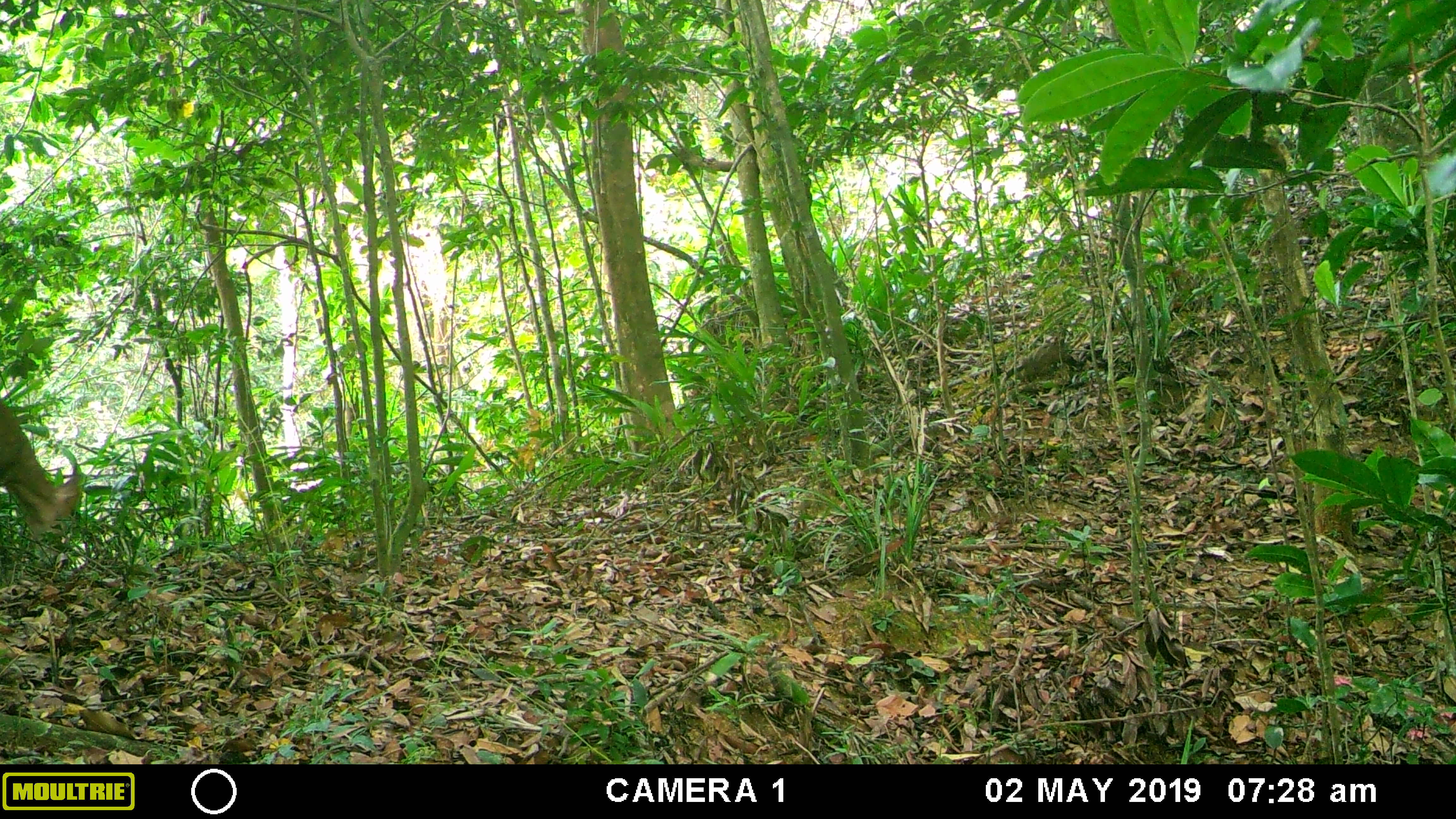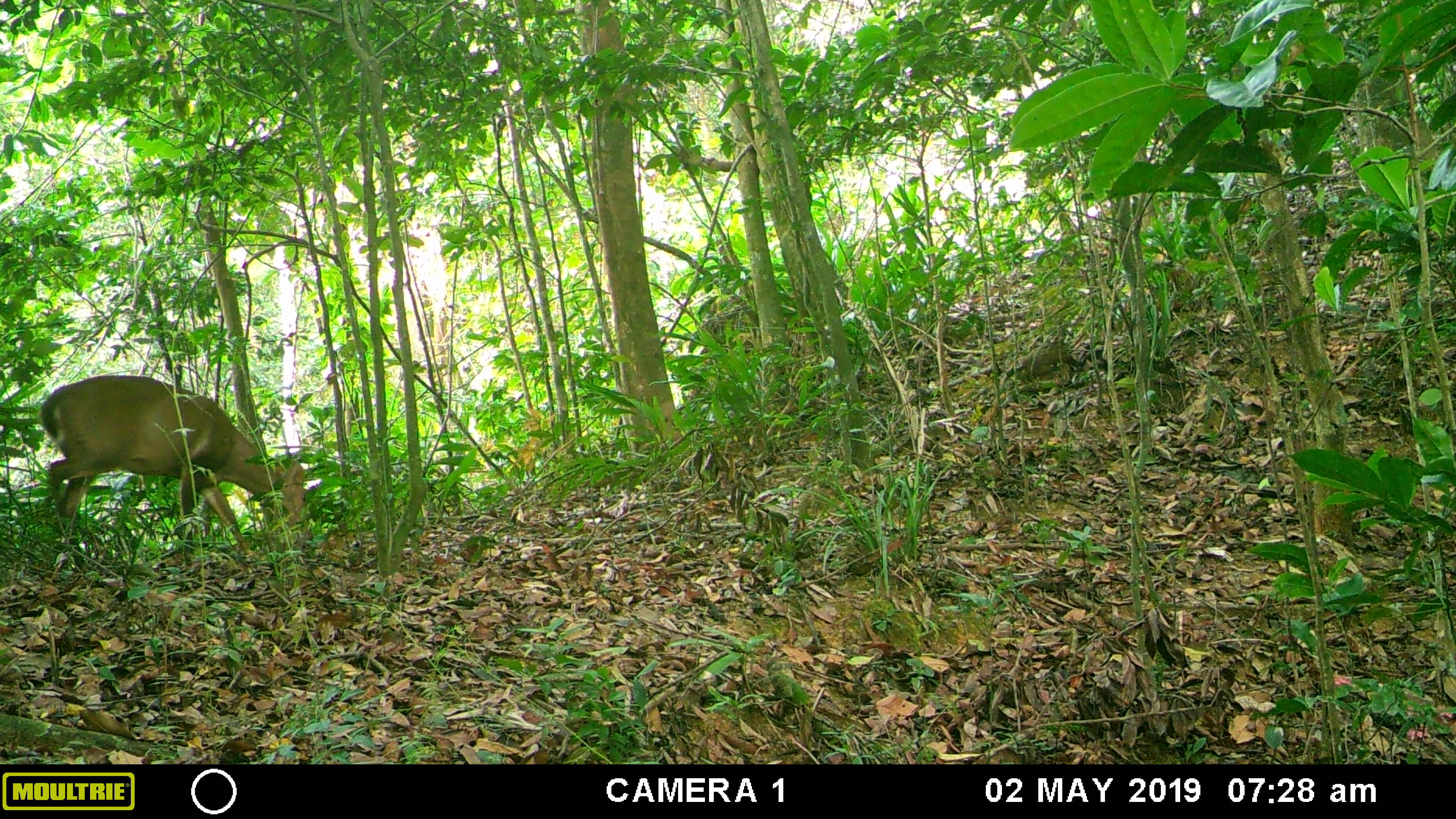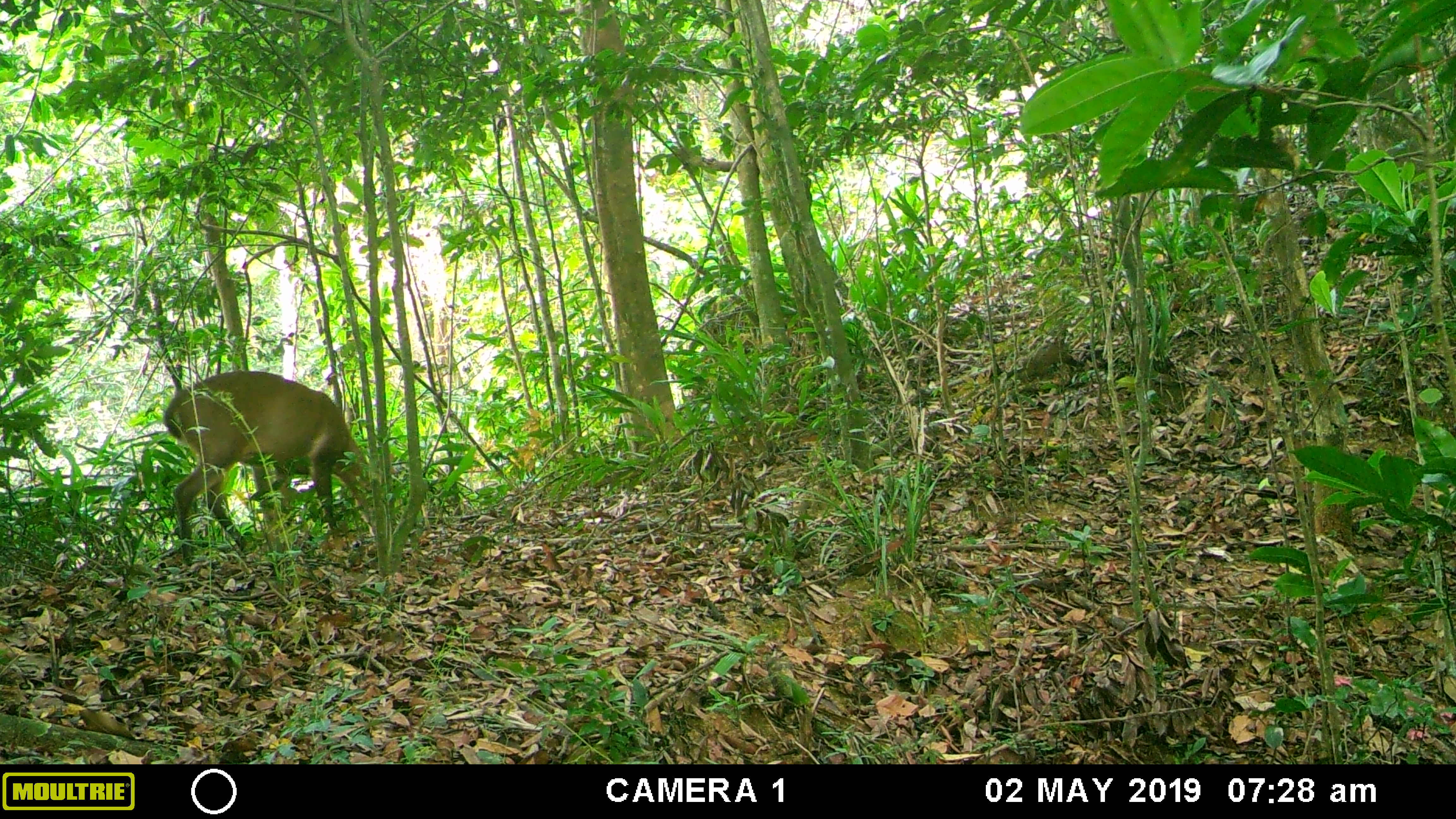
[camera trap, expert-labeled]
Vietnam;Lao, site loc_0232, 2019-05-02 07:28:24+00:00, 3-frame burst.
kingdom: Animalia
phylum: Chordata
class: Mammalia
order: Artiodactyla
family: Cervidae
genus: Muntiacus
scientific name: Muntiacus vuquangensis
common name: large-antlered muntjac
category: large antlered muntjac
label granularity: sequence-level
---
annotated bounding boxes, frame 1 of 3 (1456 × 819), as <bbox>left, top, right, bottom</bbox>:
large antlered muntjac: <bbox>0, 395, 87, 564</bbox>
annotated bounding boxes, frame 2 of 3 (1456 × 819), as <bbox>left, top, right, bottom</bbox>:
large antlered muntjac: <bbox>39, 374, 313, 568</bbox>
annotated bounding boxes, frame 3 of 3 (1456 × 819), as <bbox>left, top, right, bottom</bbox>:
large antlered muntjac: <bbox>161, 369, 398, 566</bbox>